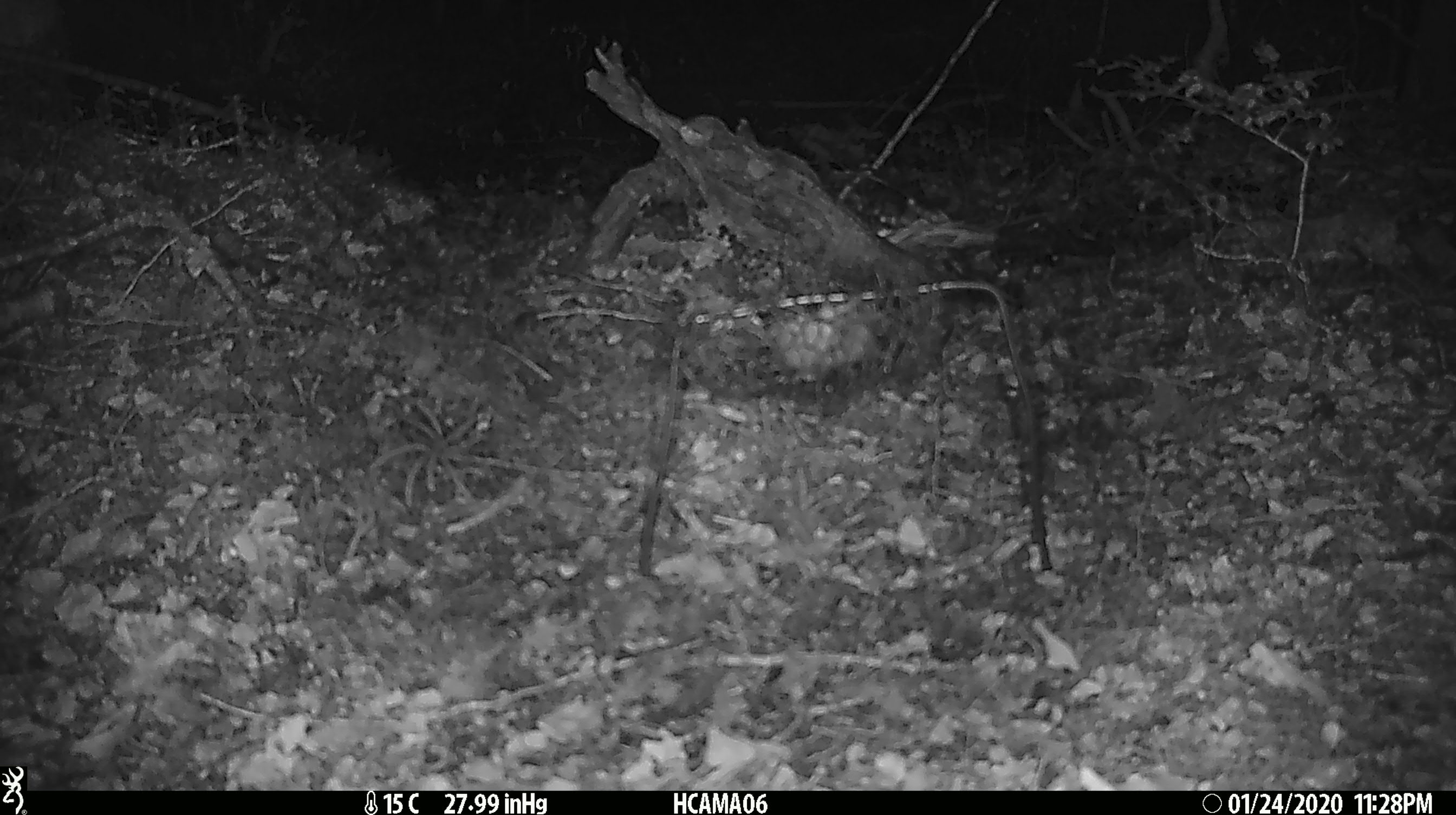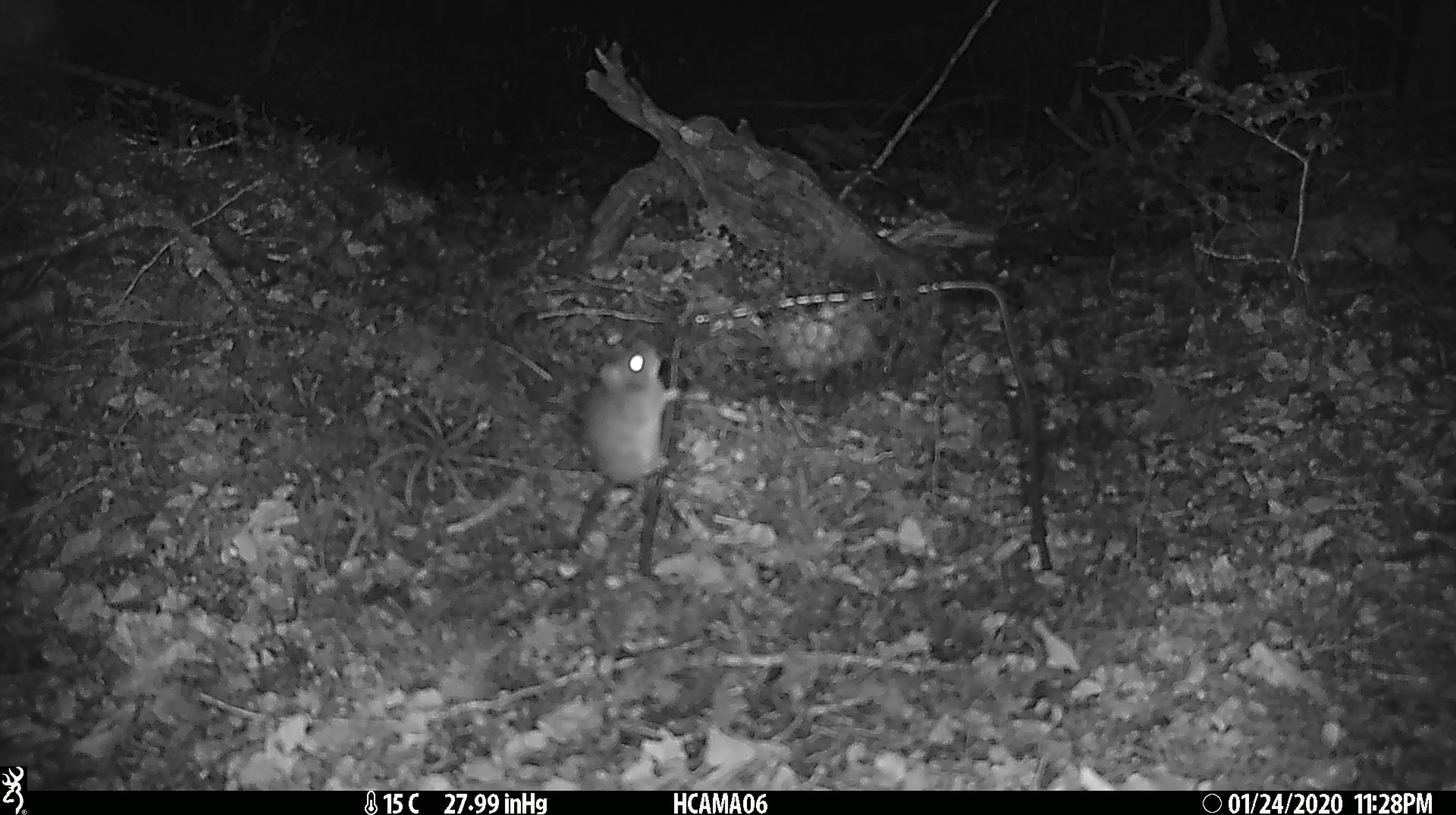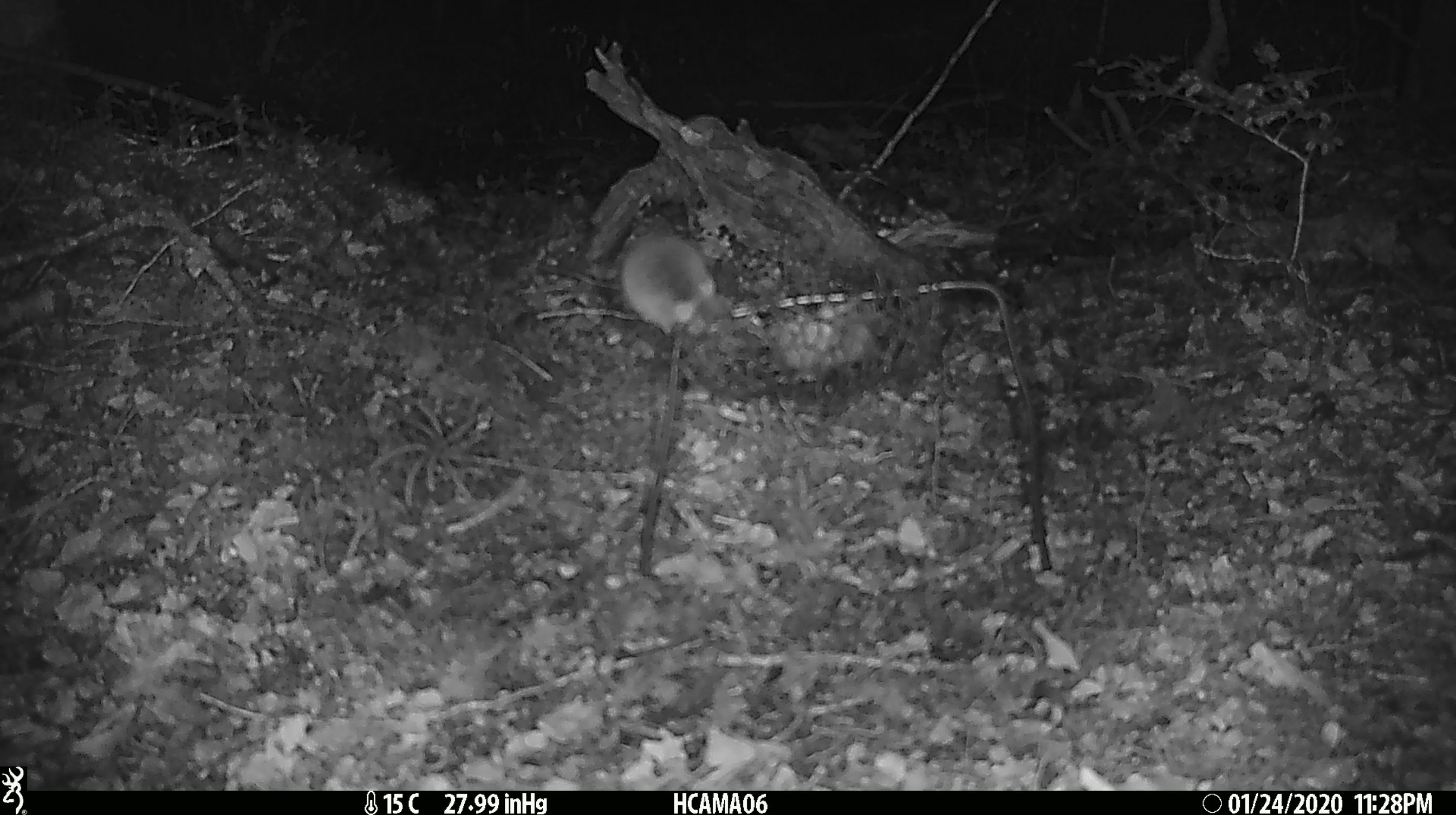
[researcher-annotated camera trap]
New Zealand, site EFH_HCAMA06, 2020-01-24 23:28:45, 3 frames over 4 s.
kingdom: Animalia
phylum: Chordata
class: Mammalia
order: Rodentia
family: Muridae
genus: Mus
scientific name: Mus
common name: mouse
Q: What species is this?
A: Mouse (Mus).